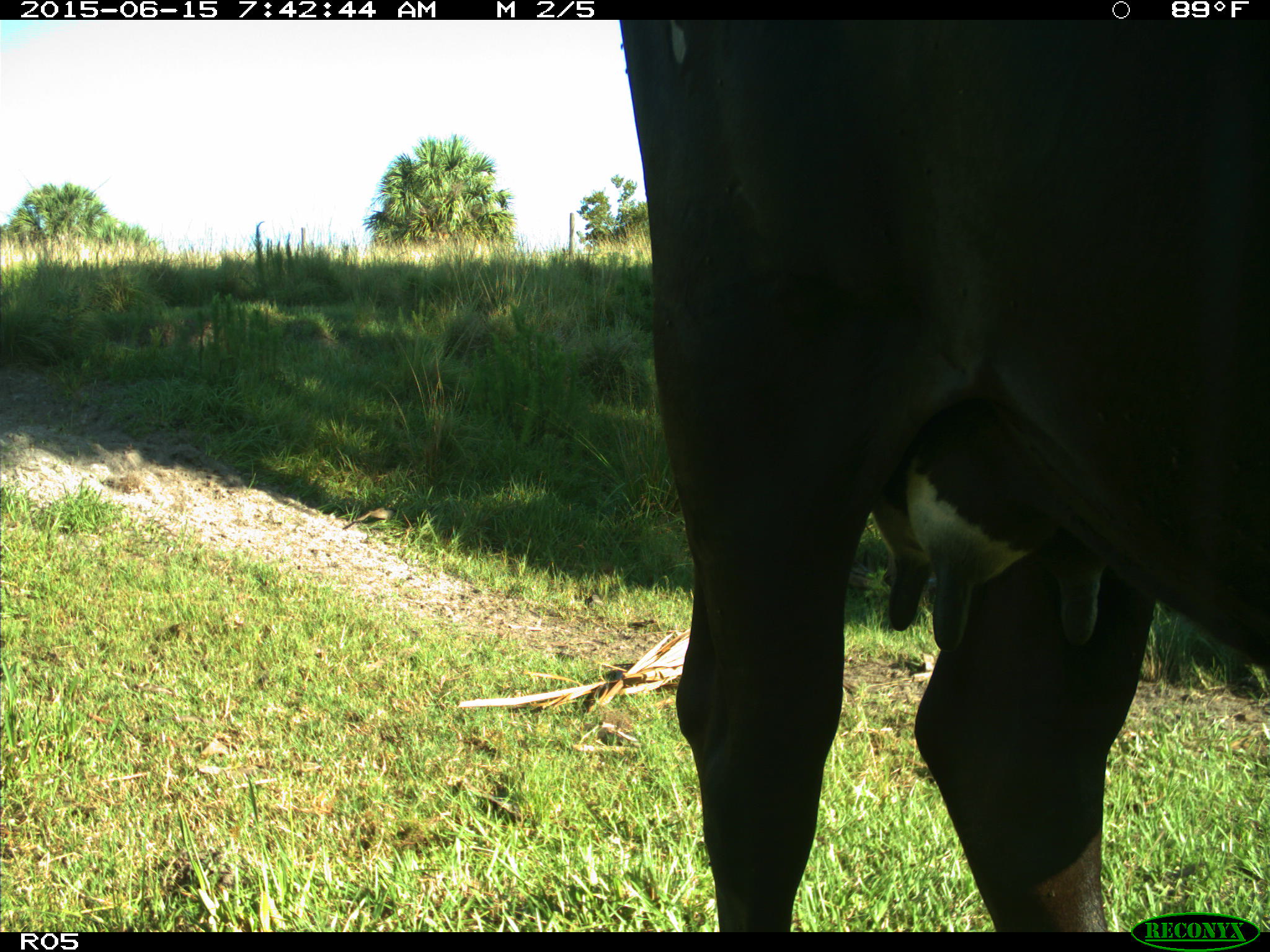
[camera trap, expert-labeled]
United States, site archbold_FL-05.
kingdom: Animalia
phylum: Chordata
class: Mammalia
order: Artiodactyla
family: Bovidae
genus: Bos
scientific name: Bos taurus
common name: domestic cow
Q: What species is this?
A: Bos taurus (domestic cow).